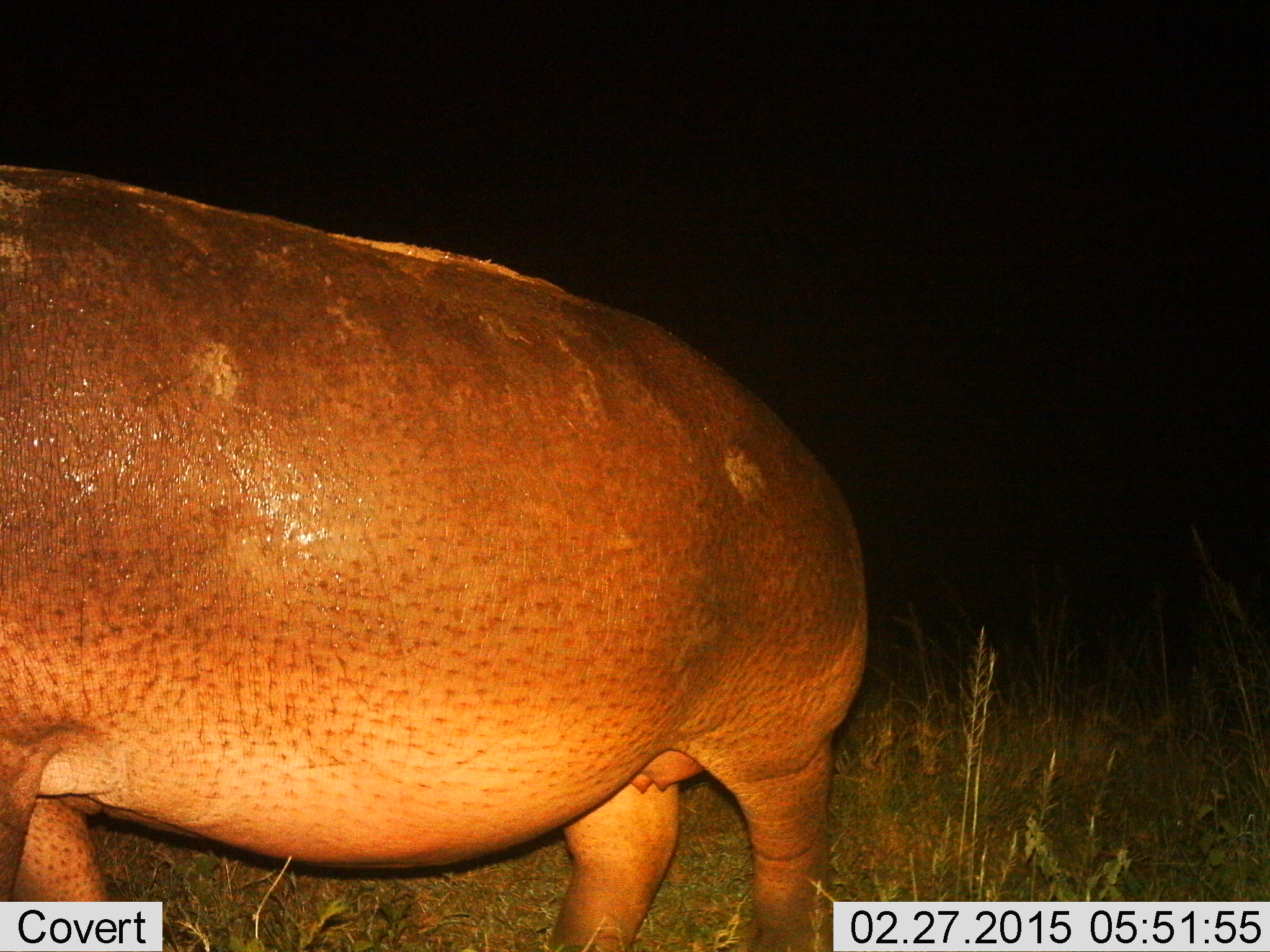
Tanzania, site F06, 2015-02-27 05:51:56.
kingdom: Animalia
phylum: Chordata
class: Mammalia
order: Artiodactyla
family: Hippopotamidae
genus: Hippopotamus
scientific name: Hippopotamus amphibius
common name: hippopotamus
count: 1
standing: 50%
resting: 0%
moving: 50%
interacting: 0%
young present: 0%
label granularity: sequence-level